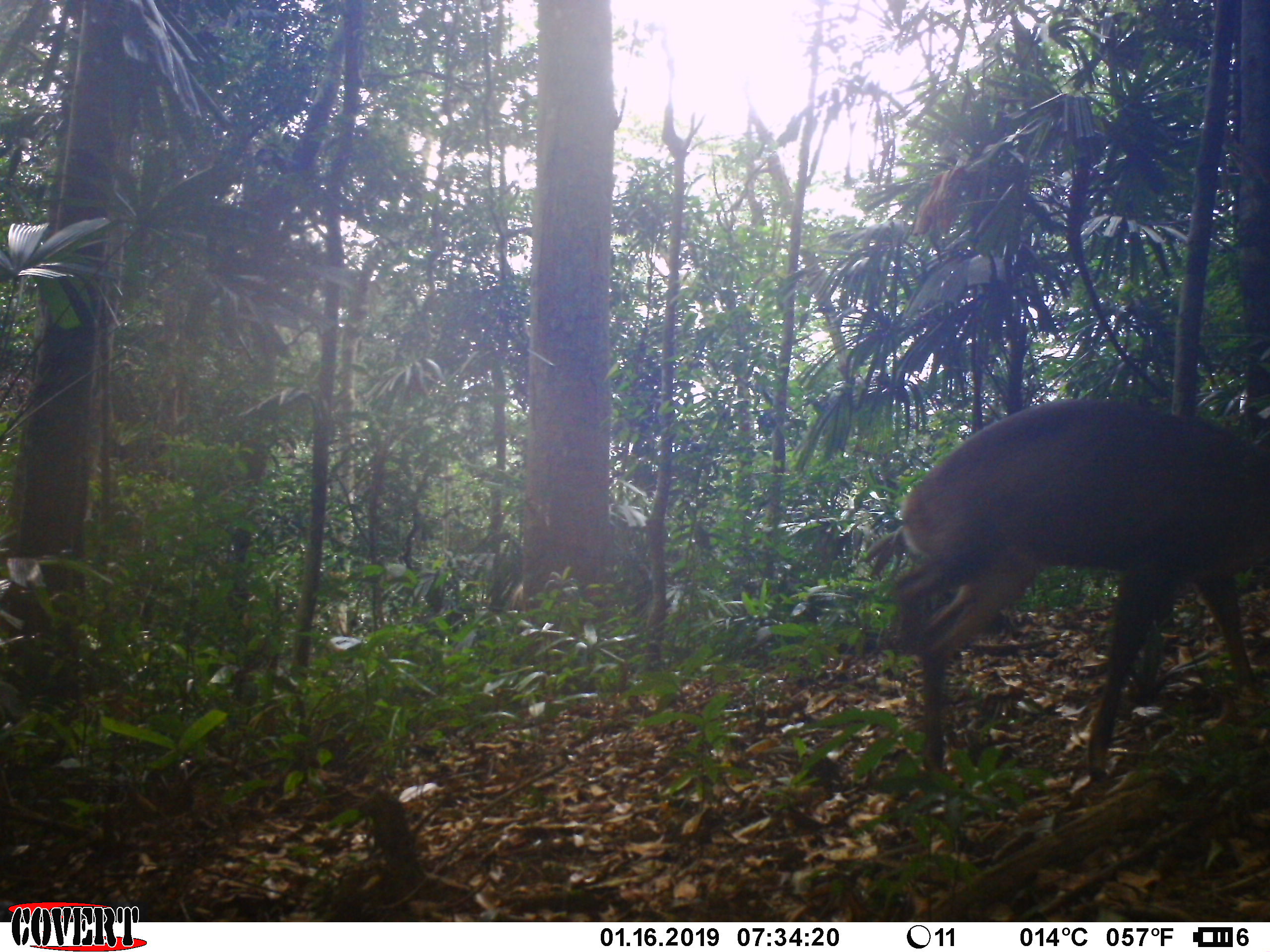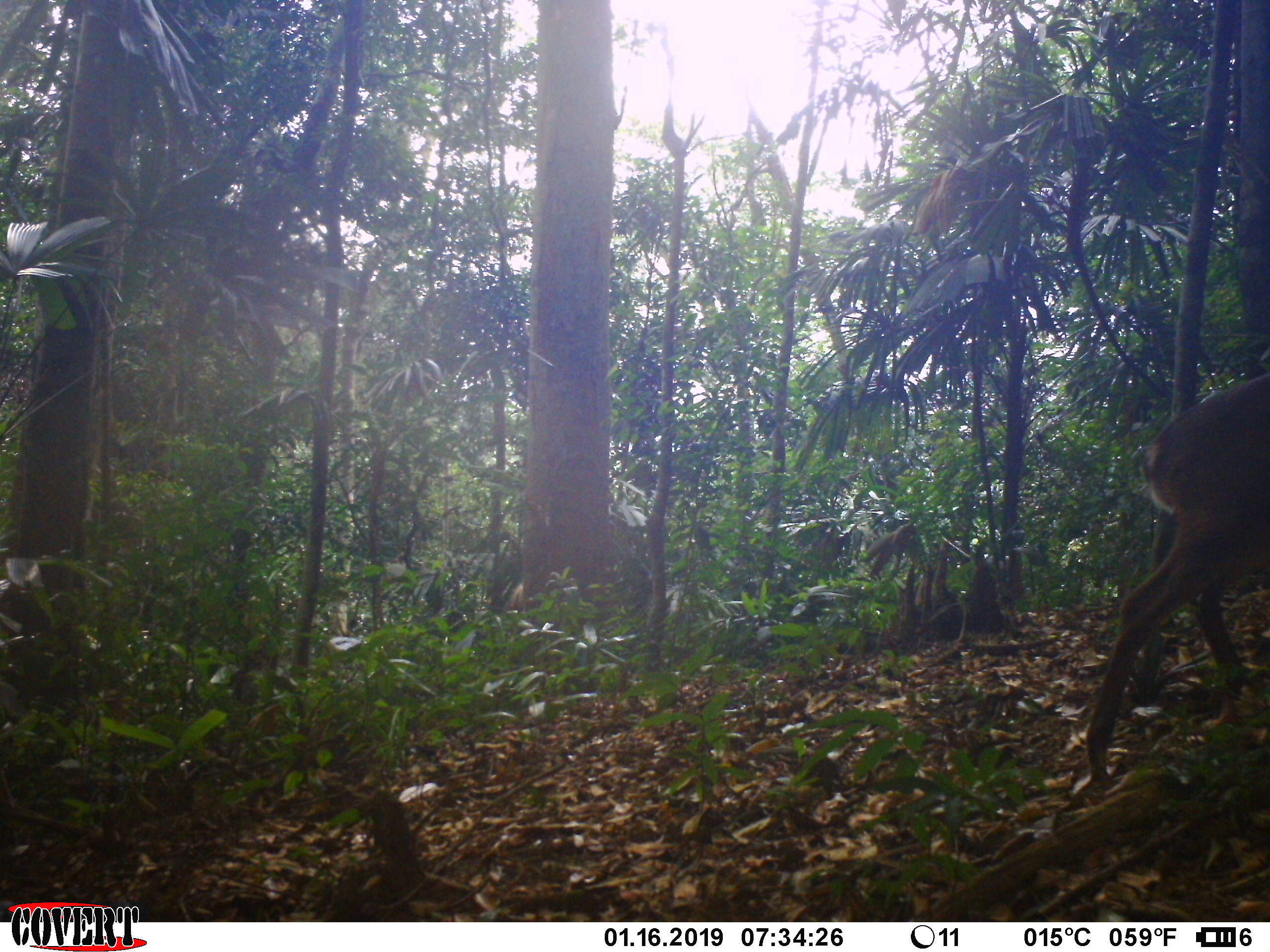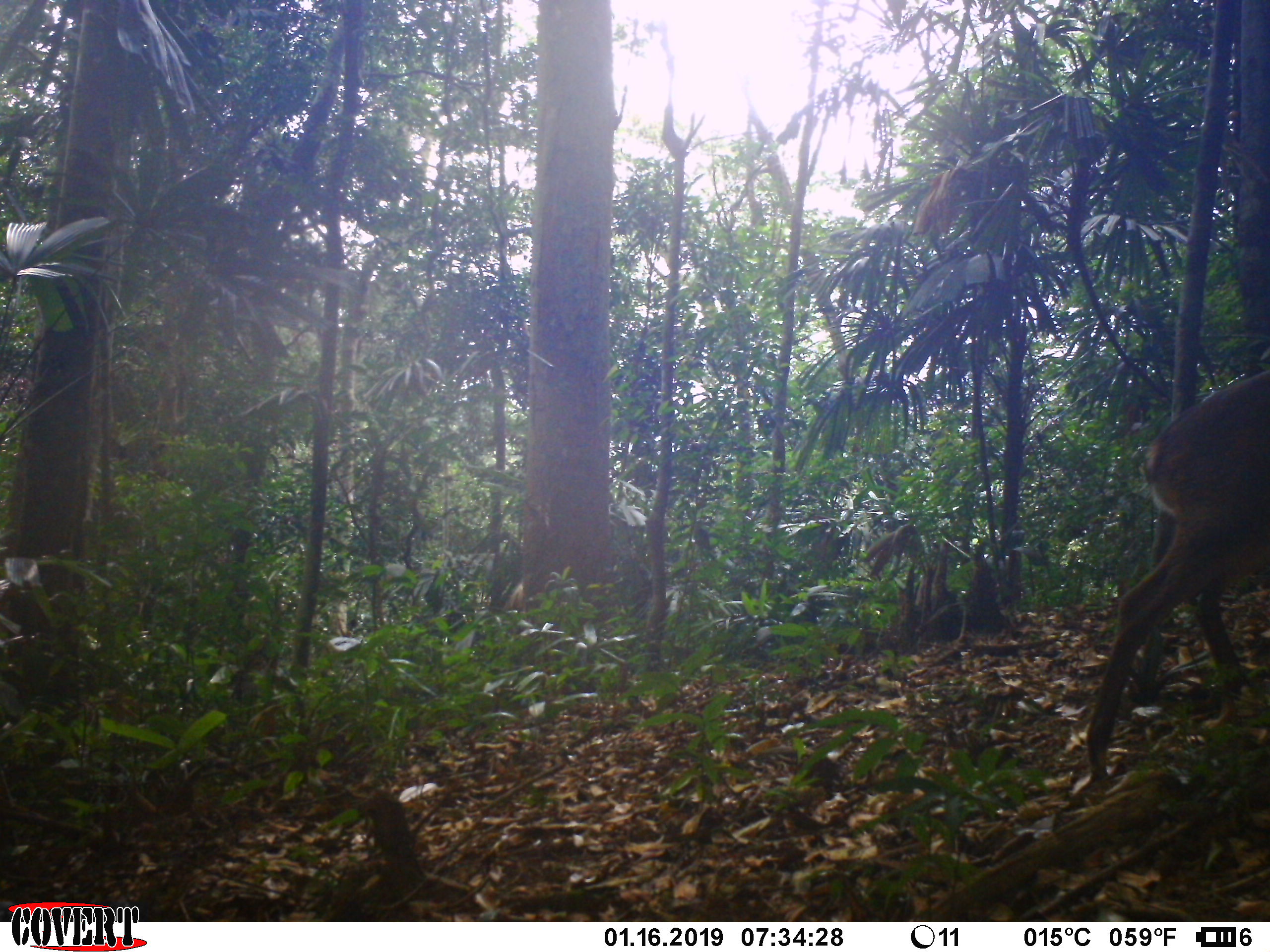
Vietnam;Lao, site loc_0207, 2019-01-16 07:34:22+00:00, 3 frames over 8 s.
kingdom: Animalia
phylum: Chordata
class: Mammalia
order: Artiodactyla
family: Cervidae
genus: Muntiacus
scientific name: Muntiacus vuquangensis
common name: large-antlered muntjac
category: large antlered muntjac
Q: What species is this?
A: Large antlered muntjac (large-antlered muntjac) (Muntiacus vuquangensis).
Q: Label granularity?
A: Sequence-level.